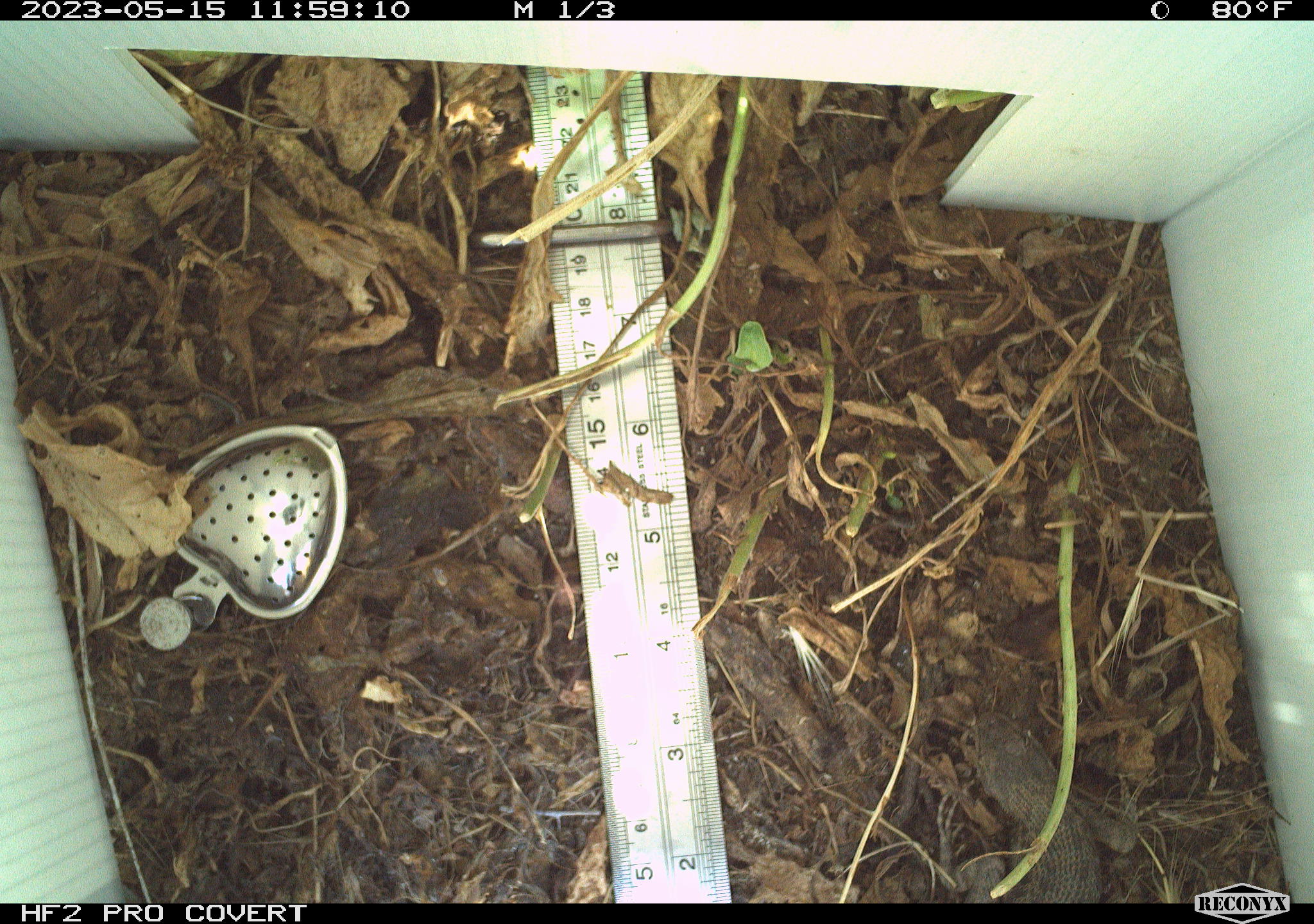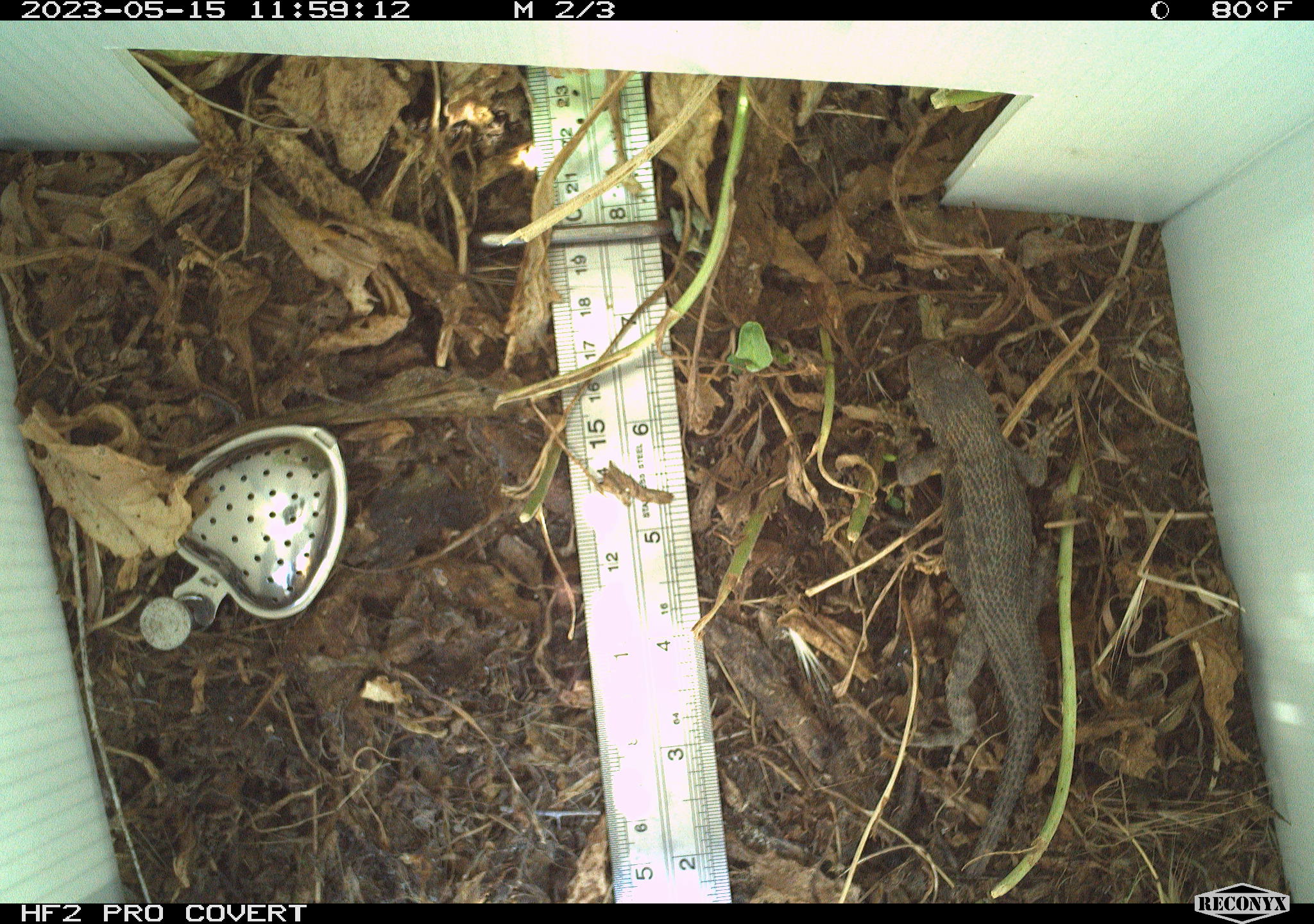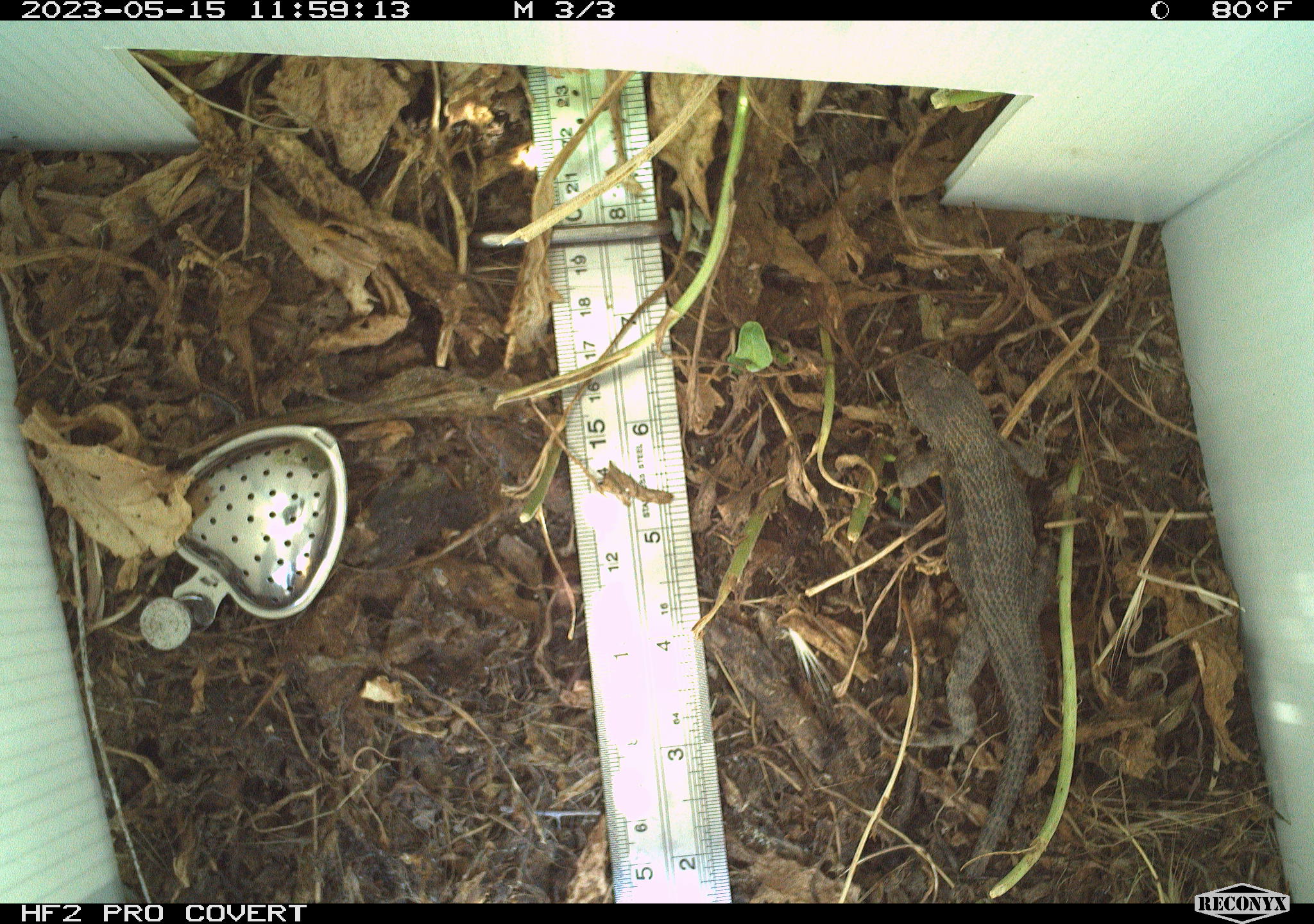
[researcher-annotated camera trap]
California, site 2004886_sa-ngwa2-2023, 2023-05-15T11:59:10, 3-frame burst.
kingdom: Animalia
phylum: Chordata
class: Reptilia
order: Squamata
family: Phrynosomatidae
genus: Uta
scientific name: Uta stansburiana elegans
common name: western side-blotched lizard